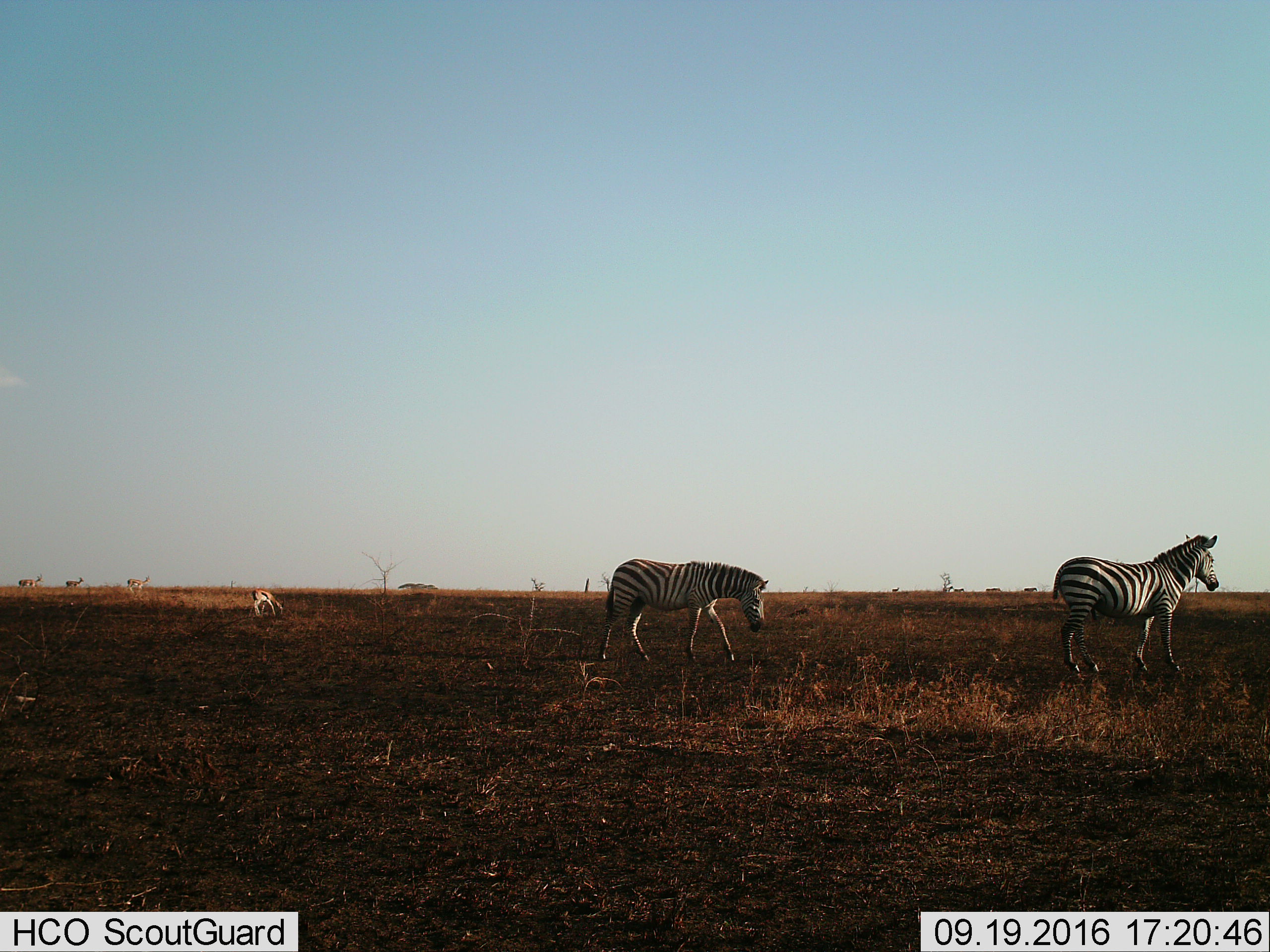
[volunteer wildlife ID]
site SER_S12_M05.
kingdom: Animalia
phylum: Chordata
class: Mammalia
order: Artiodactyla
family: Bovidae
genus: Eudorcas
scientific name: Eudorcas thomsonii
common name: thomson's gazelle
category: gazellethomsons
Gazellethomsons (thomson's gazelle) (Eudorcas thomsonii), count 4. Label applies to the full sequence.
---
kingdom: Animalia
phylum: Chordata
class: Mammalia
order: Perissodactyla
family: Equidae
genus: Equus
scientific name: Equus quagga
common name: plains zebra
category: zebraplains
Zebraplains (plains zebra) (Equus quagga), count 2. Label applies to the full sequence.